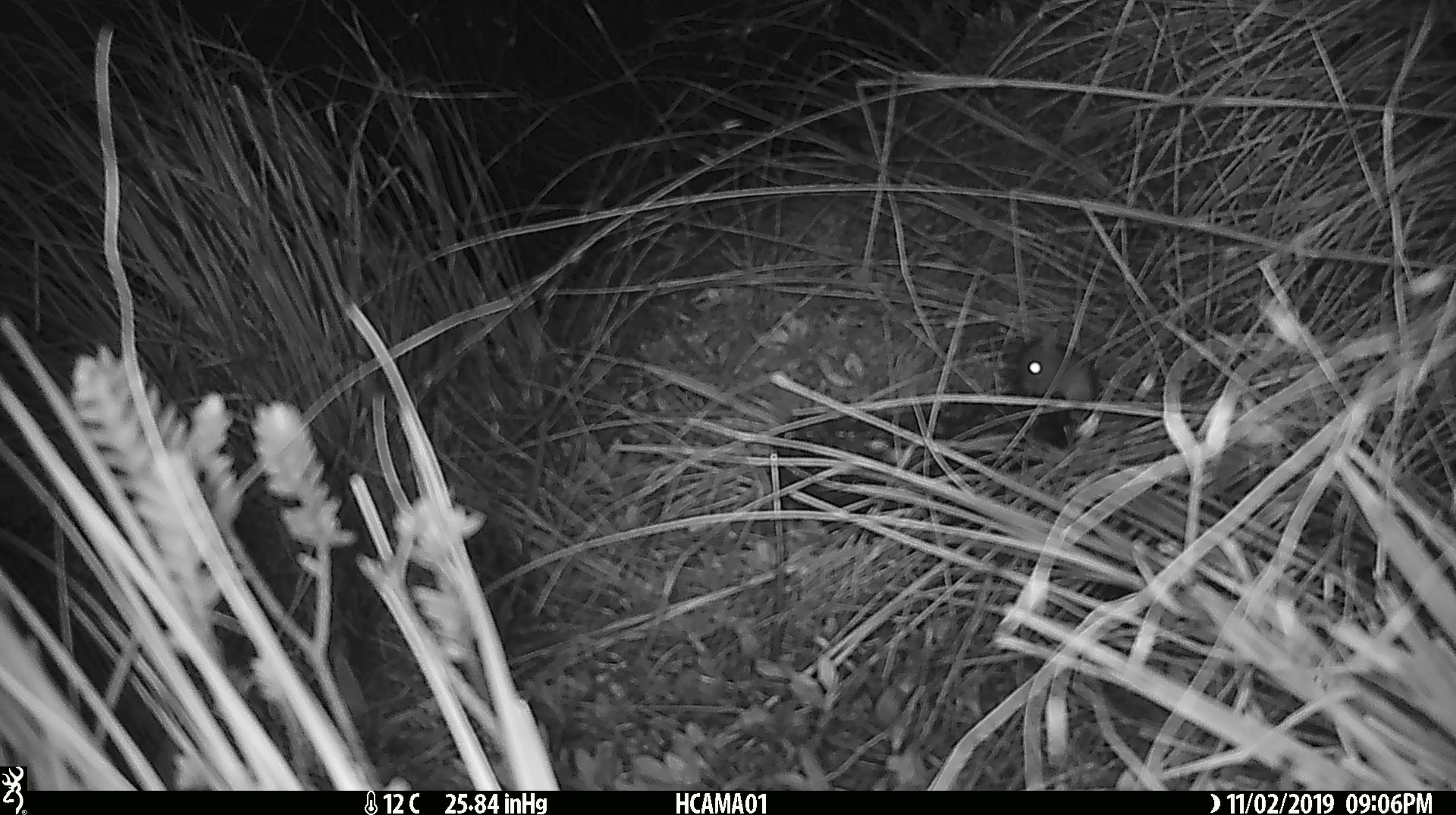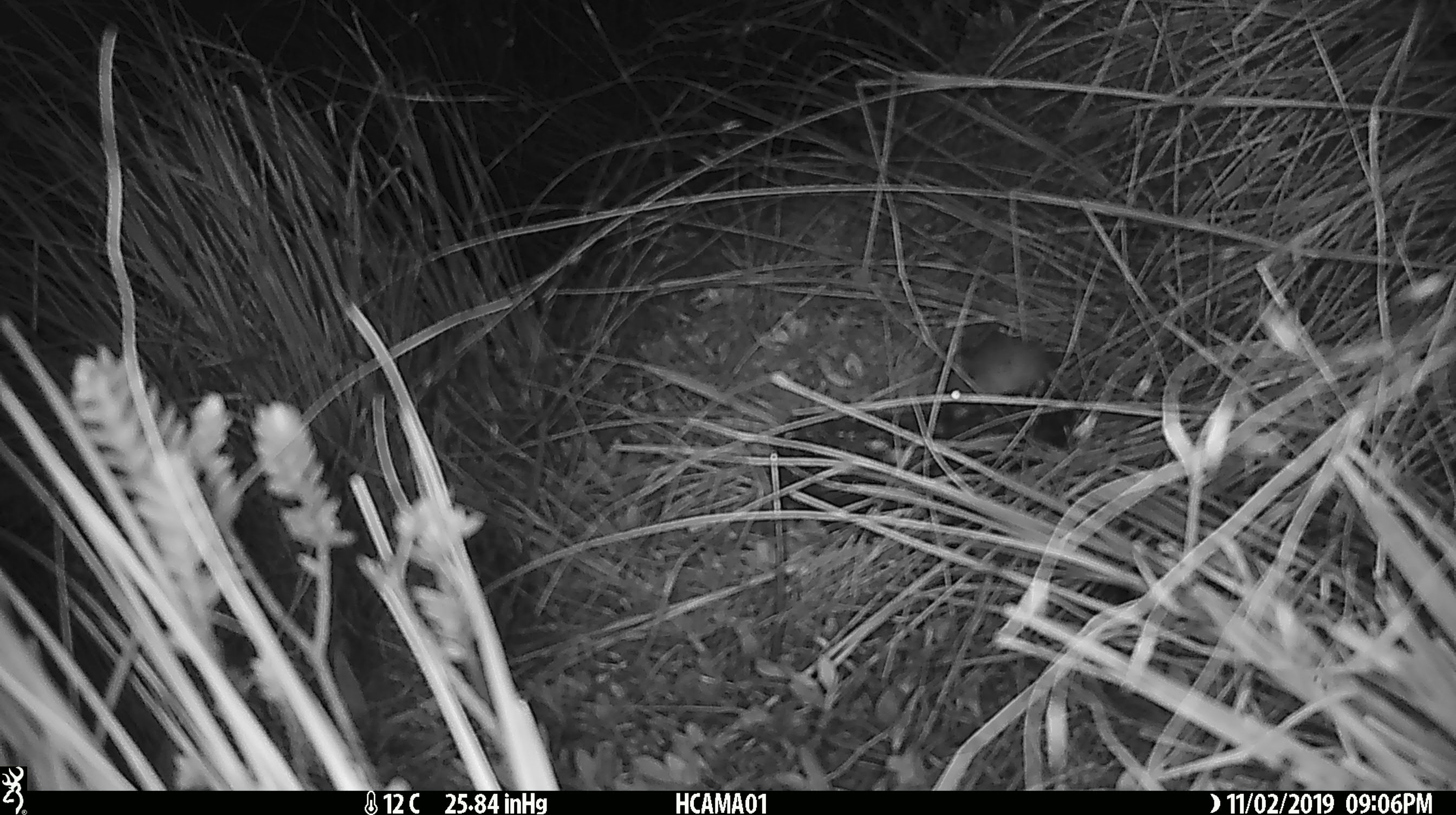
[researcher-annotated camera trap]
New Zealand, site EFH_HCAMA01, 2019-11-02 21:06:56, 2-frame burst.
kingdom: Animalia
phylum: Chordata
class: Mammalia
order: Rodentia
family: Muridae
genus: Mus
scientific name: Mus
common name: mouse